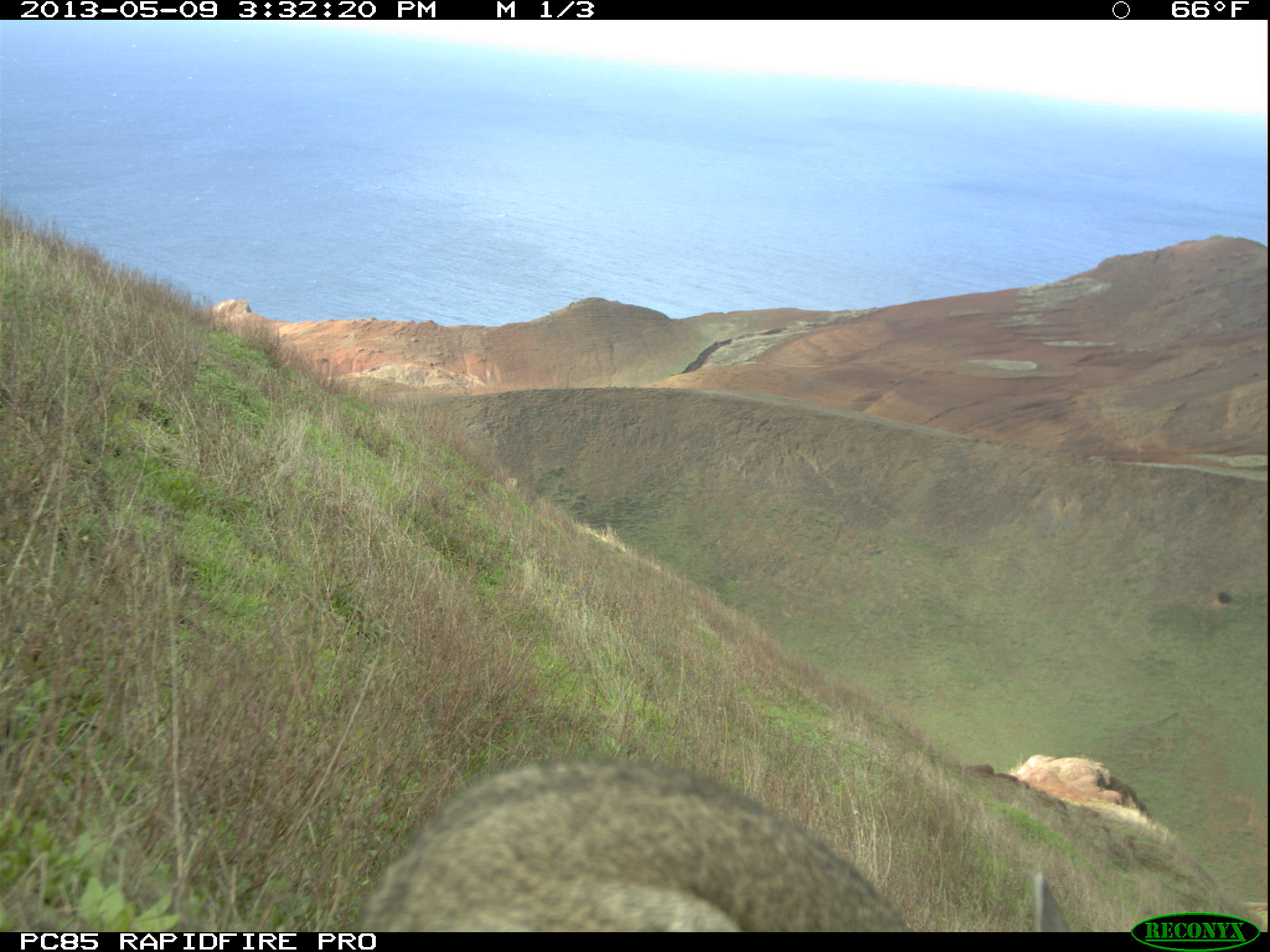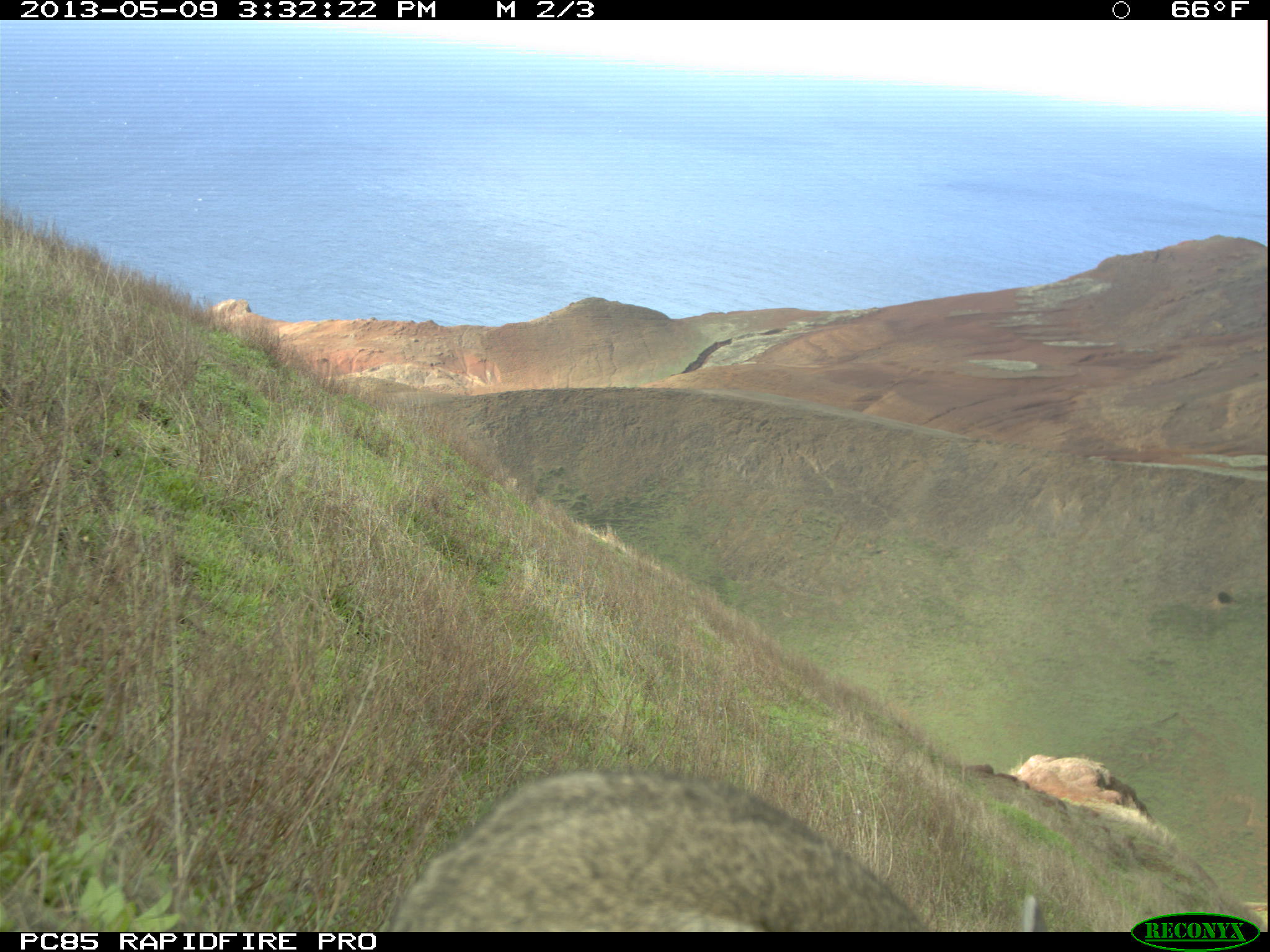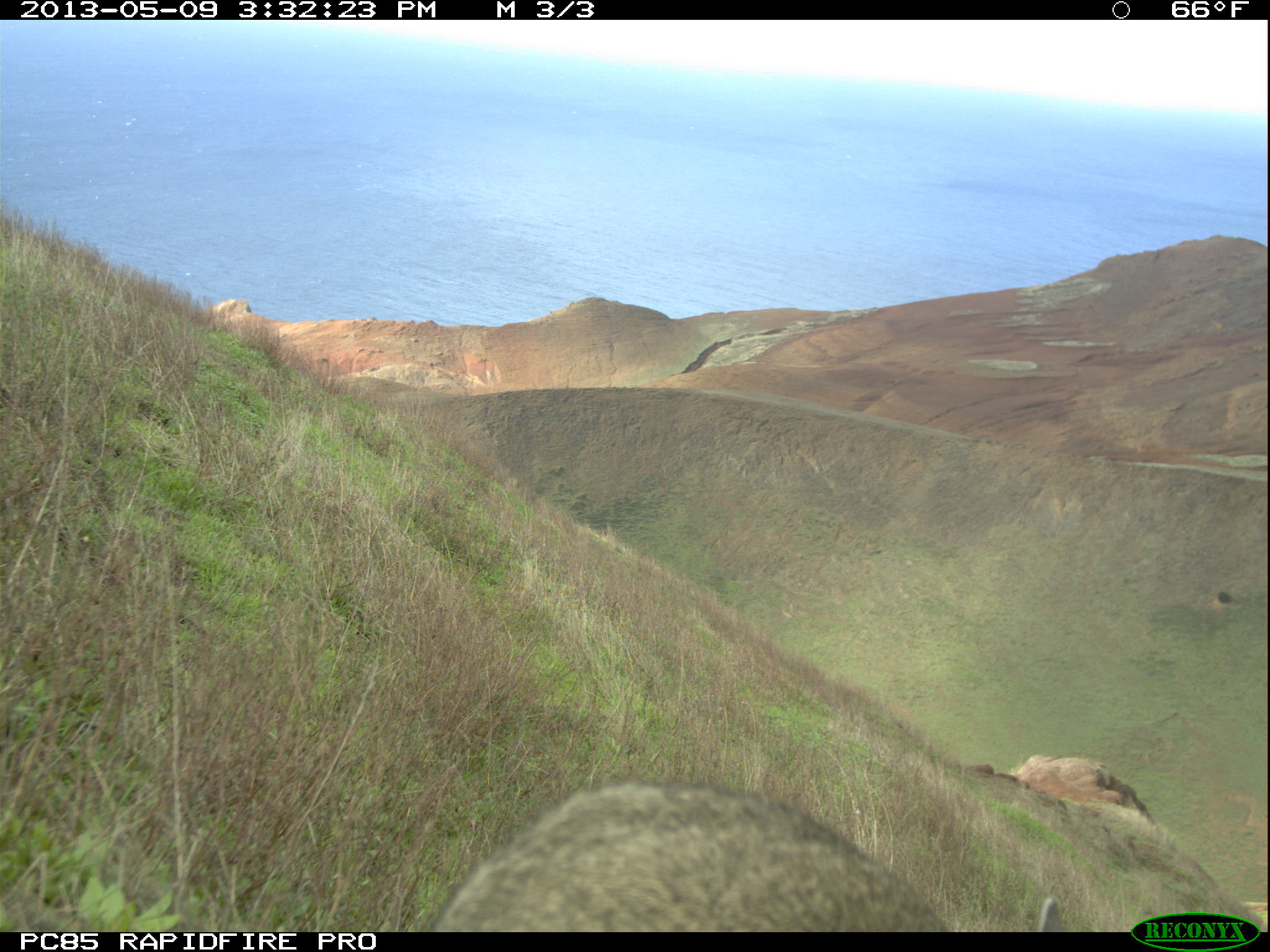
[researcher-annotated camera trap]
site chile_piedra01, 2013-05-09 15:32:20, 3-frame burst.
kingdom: Animalia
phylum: Chordata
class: Mammalia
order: Lagomorpha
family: Leporidae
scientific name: Leporidae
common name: rabbits and hares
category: rabbit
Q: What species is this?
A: Rabbit (rabbits and hares) (Leporidae).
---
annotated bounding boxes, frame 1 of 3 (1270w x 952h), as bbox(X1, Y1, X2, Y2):
rabbit: bbox(345, 757, 1088, 933)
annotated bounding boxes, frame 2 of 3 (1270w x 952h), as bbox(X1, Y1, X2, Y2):
rabbit: bbox(373, 768, 983, 930)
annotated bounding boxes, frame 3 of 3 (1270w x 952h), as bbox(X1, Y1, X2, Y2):
rabbit: bbox(410, 777, 1121, 932)